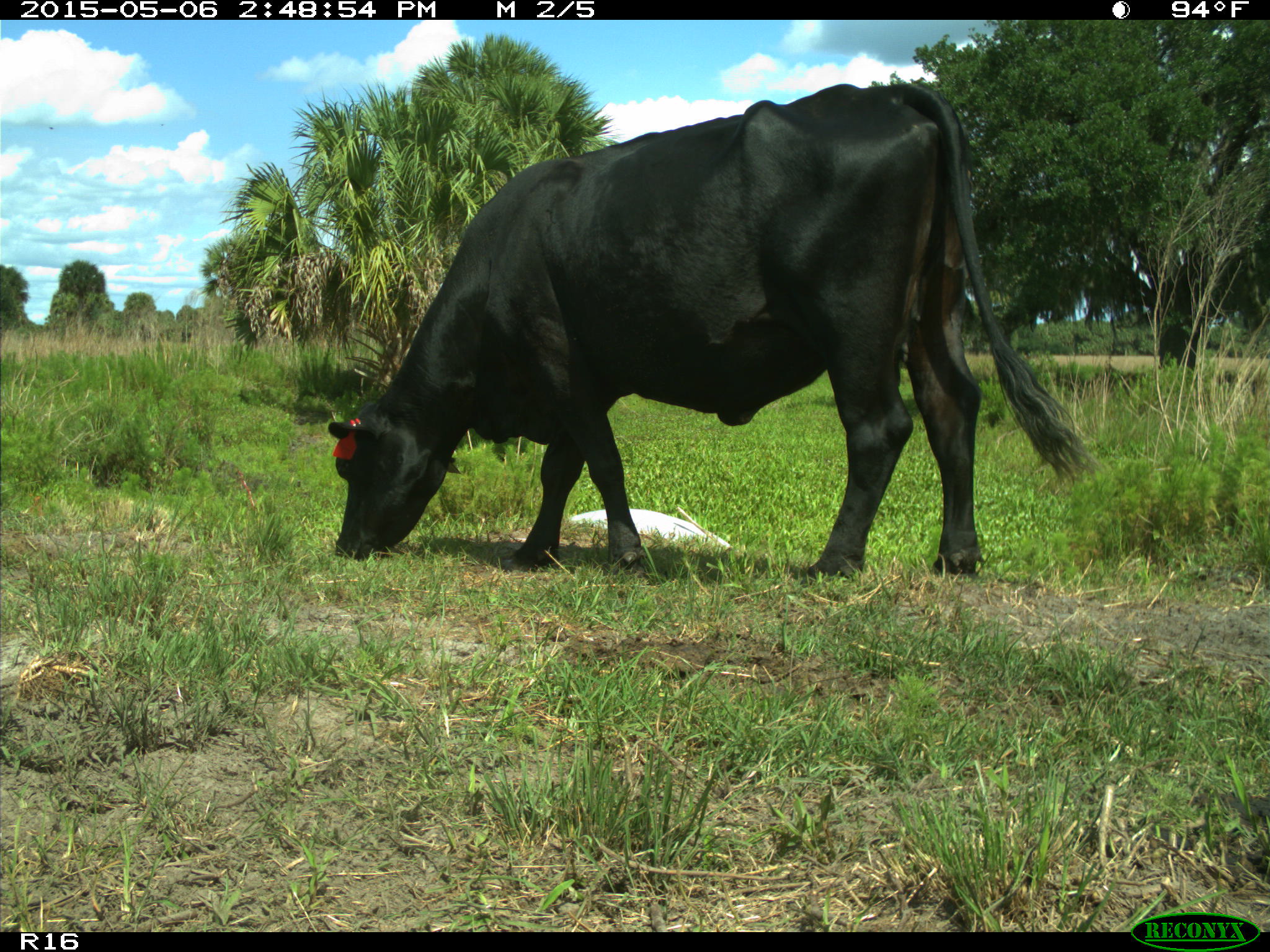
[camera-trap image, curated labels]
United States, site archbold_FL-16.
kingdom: Animalia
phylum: Chordata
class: Mammalia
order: Artiodactyla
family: Bovidae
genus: Bos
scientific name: Bos taurus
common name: domestic cow